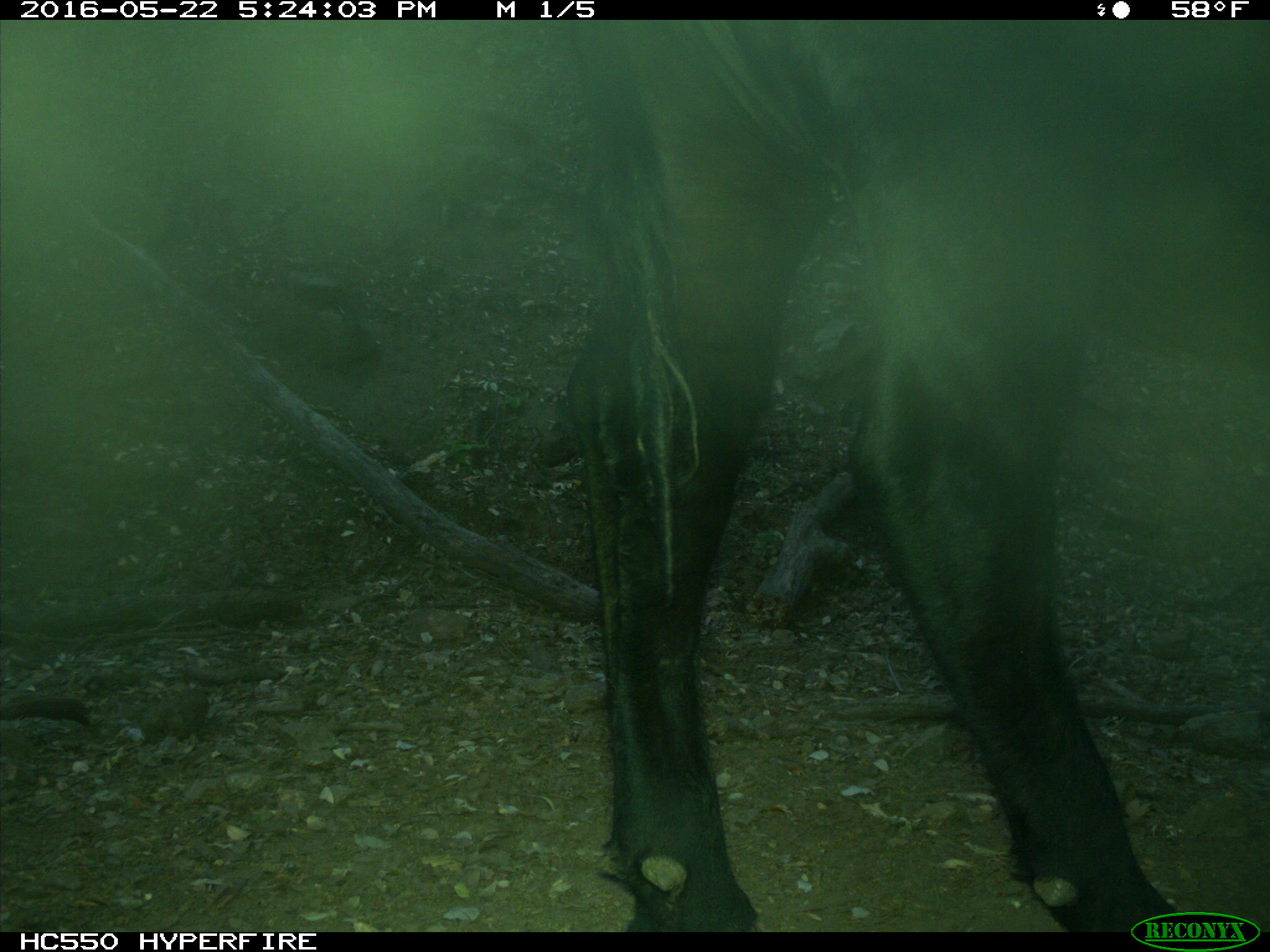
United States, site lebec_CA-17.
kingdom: Animalia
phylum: Chordata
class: Mammalia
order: Artiodactyla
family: Bovidae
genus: Bos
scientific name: Bos taurus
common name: domestic cow